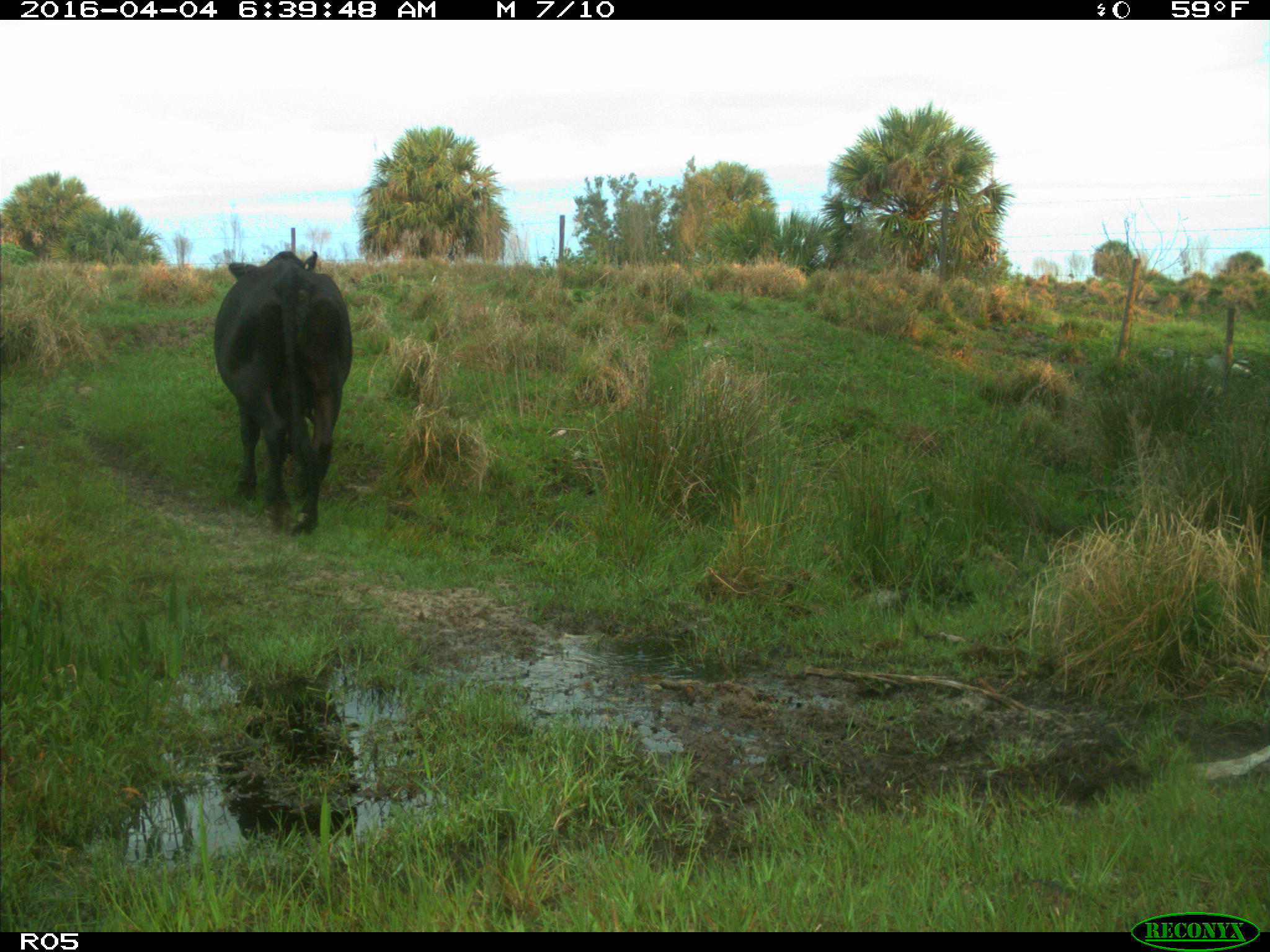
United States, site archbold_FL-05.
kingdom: Animalia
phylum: Chordata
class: Mammalia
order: Artiodactyla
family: Bovidae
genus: Bos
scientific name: Bos taurus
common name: domestic cow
Bos taurus (domestic cow).